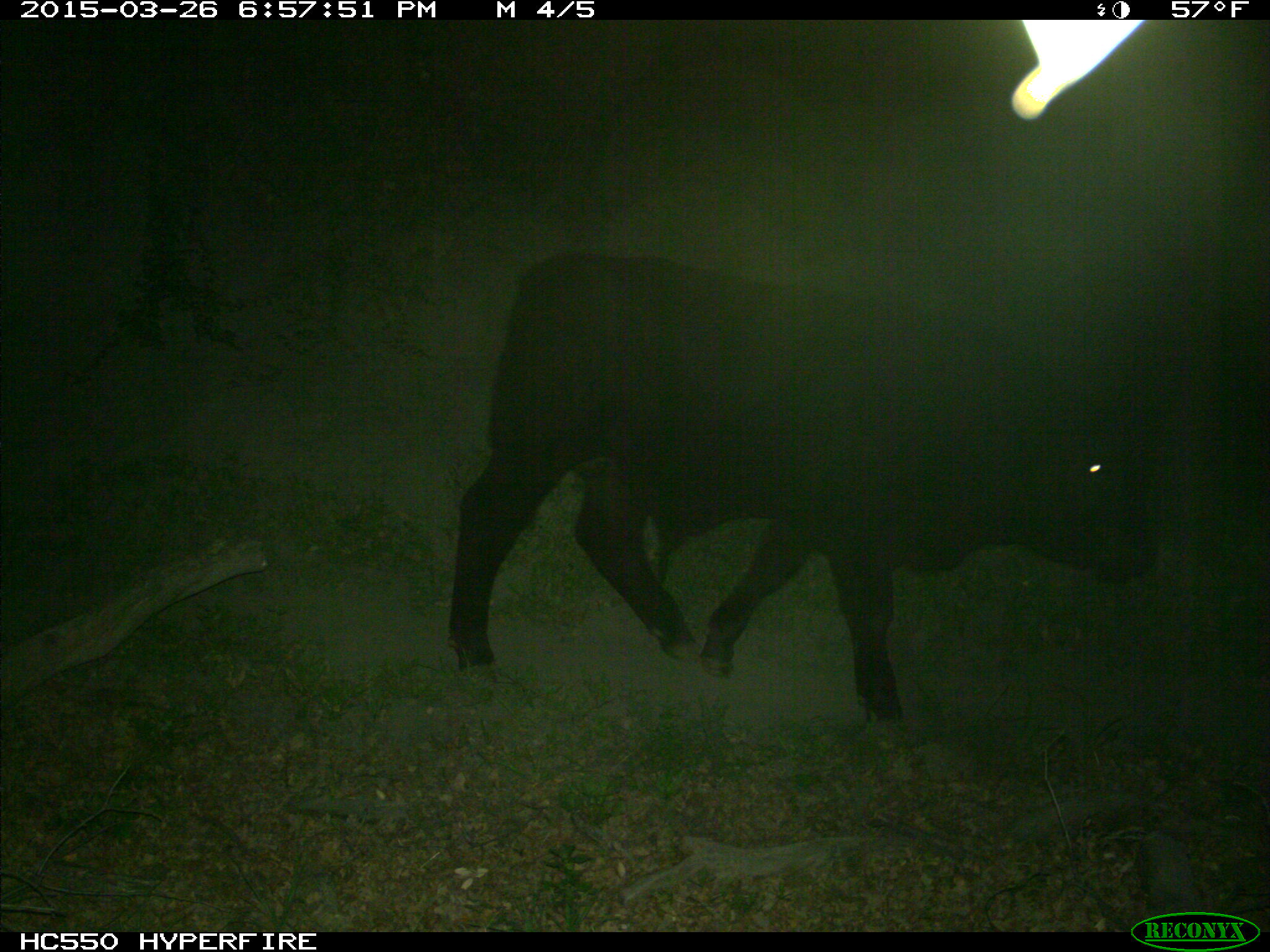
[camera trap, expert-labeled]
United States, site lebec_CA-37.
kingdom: Animalia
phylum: Chordata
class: Mammalia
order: Artiodactyla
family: Bovidae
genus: Bos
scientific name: Bos taurus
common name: domestic cow